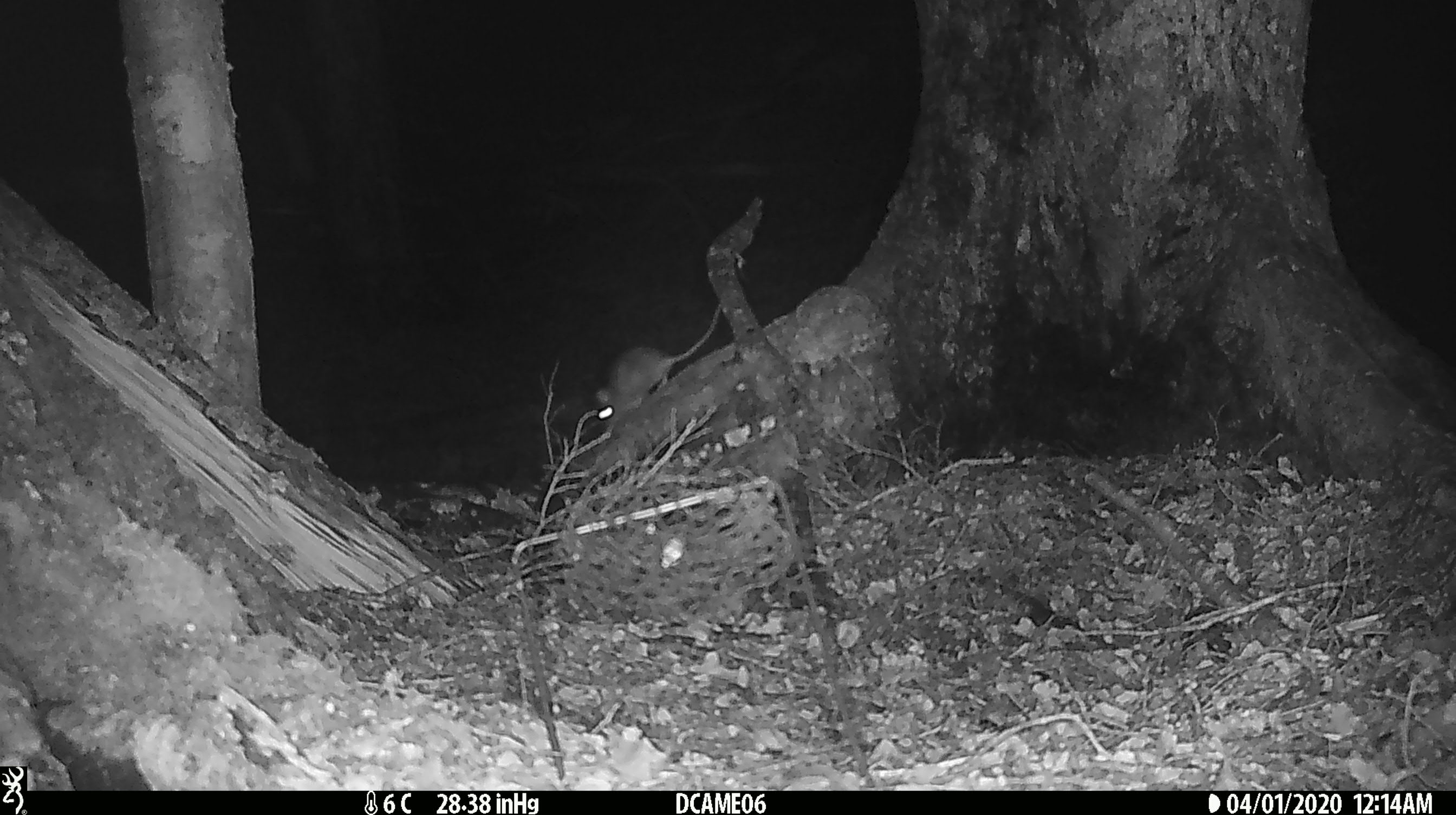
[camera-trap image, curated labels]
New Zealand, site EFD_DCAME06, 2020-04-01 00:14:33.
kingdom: Animalia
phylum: Chordata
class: Mammalia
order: Rodentia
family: Muridae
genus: Mus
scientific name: Mus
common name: mouse